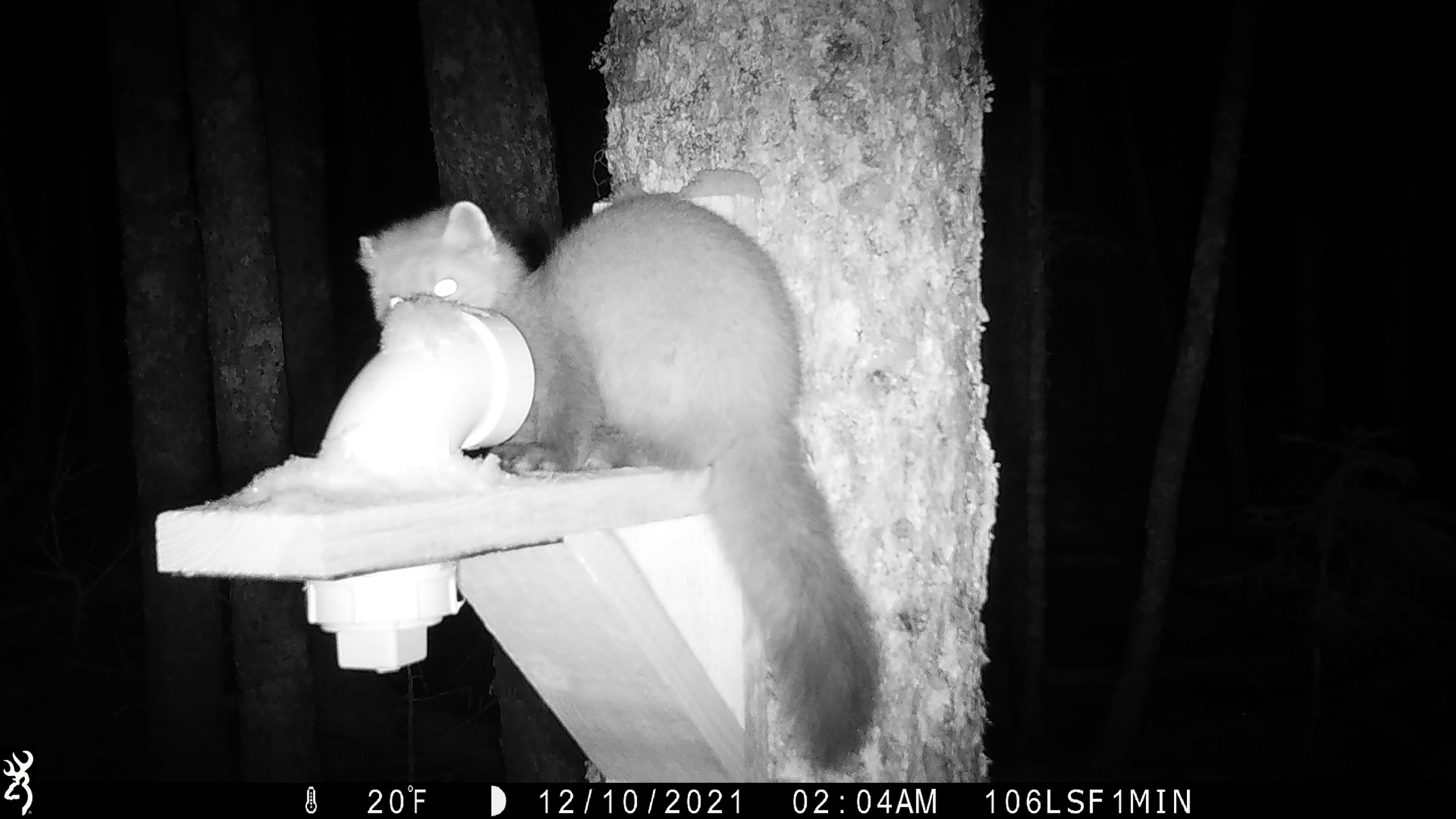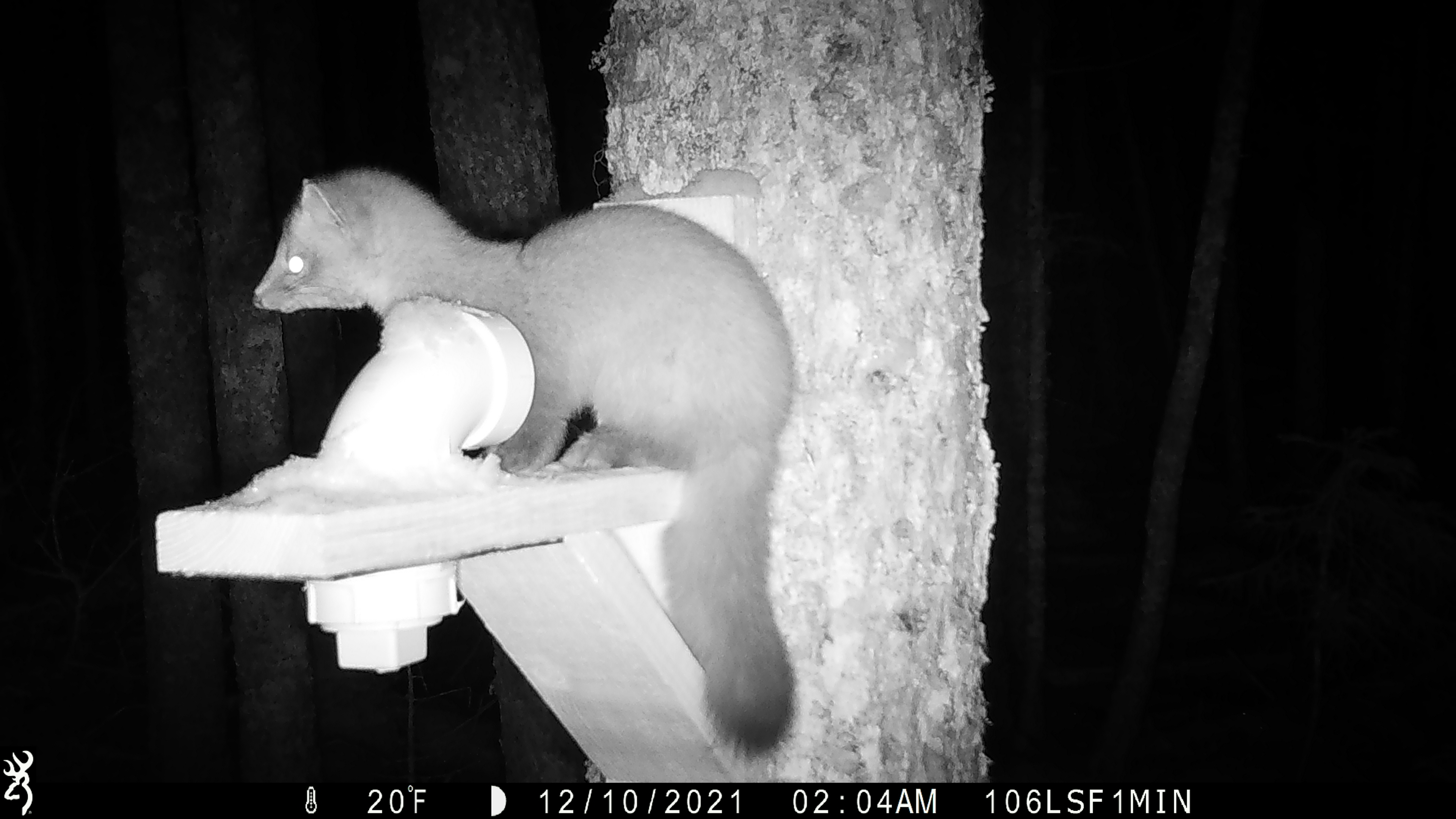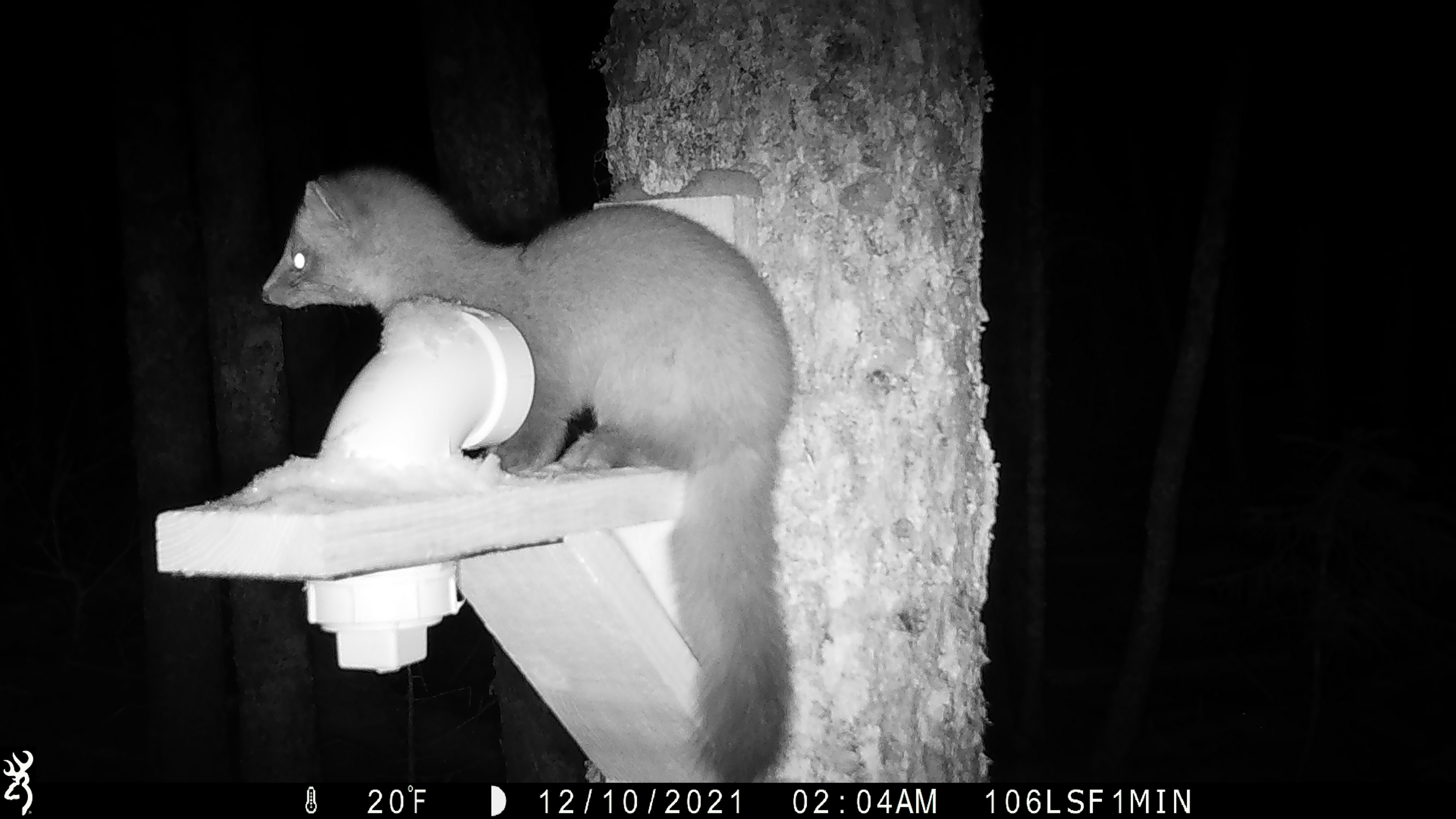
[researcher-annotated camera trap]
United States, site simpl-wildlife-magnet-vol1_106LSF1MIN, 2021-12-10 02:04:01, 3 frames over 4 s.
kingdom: Animalia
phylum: Chordata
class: Mammalia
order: Carnivora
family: Mustelidae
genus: Martes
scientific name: Martes americana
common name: american marten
American marten (Martes americana).